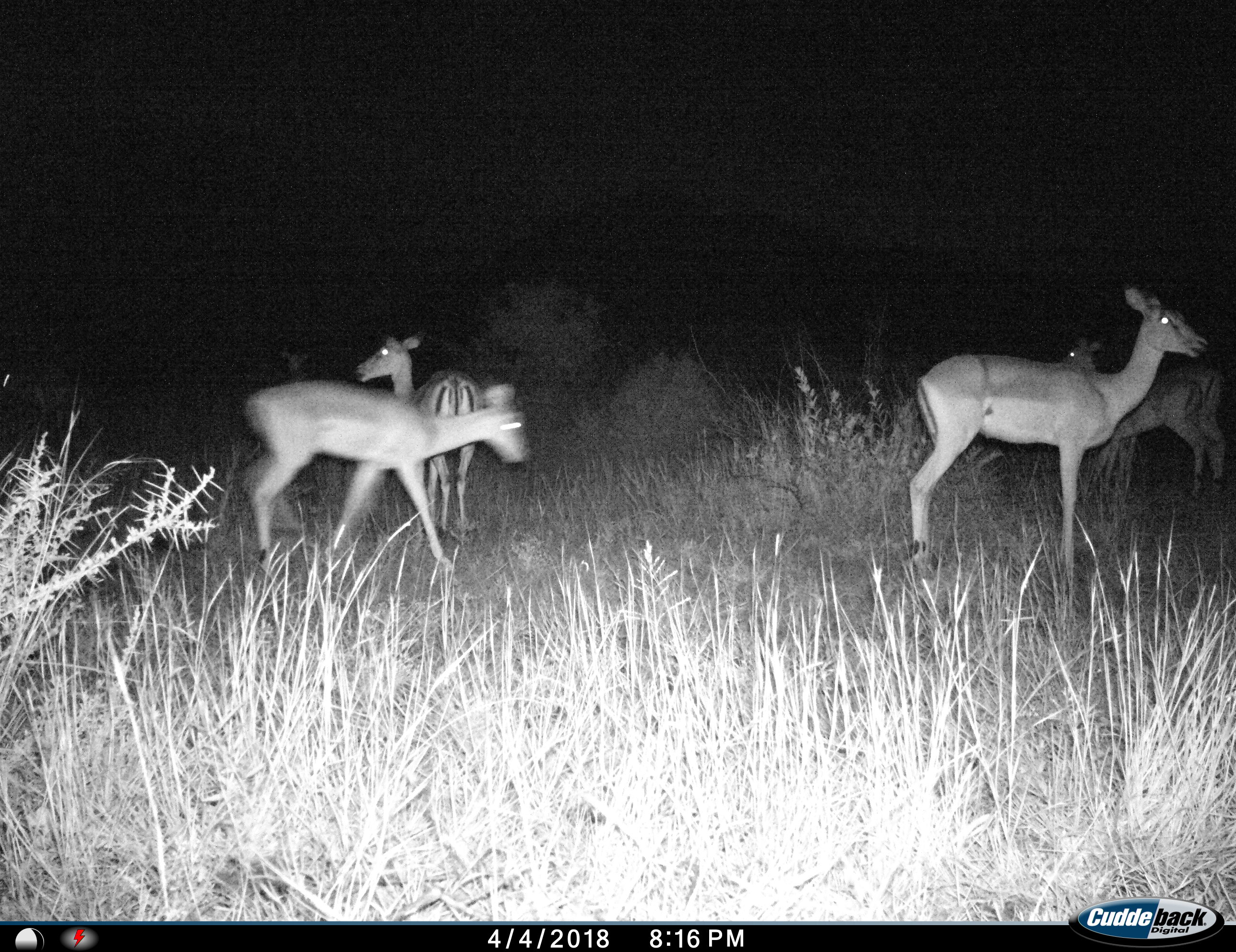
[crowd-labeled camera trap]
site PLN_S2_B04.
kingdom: Animalia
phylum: Chordata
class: Mammalia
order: Artiodactyla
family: Bovidae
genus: Aepyceros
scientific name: Aepyceros melampus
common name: impala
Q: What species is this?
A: Impala (Aepyceros melampus).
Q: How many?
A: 5.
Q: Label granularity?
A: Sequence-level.